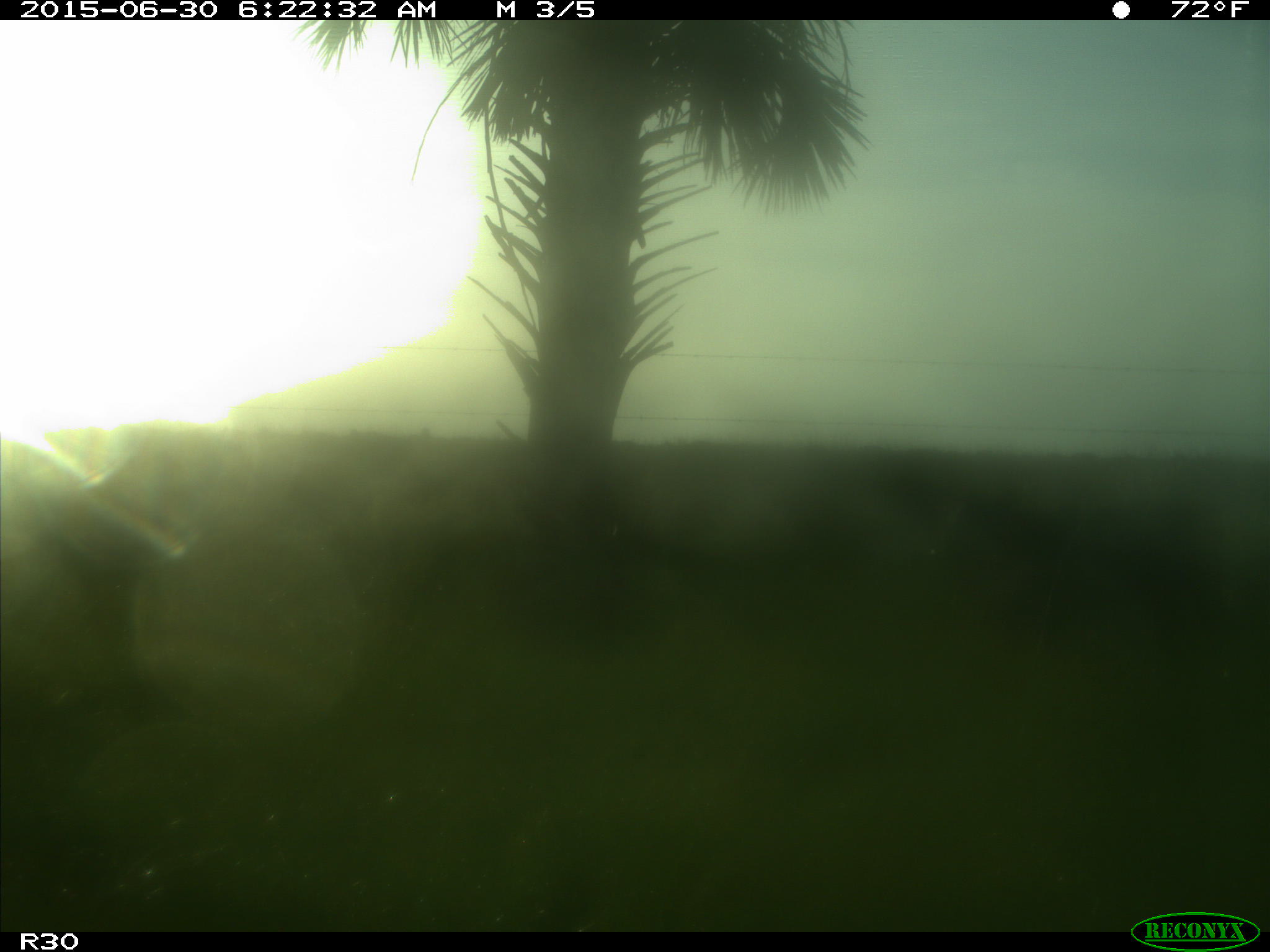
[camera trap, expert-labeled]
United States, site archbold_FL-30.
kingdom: Animalia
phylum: Chordata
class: Mammalia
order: Artiodactyla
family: Bovidae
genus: Bos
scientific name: Bos taurus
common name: domestic cow